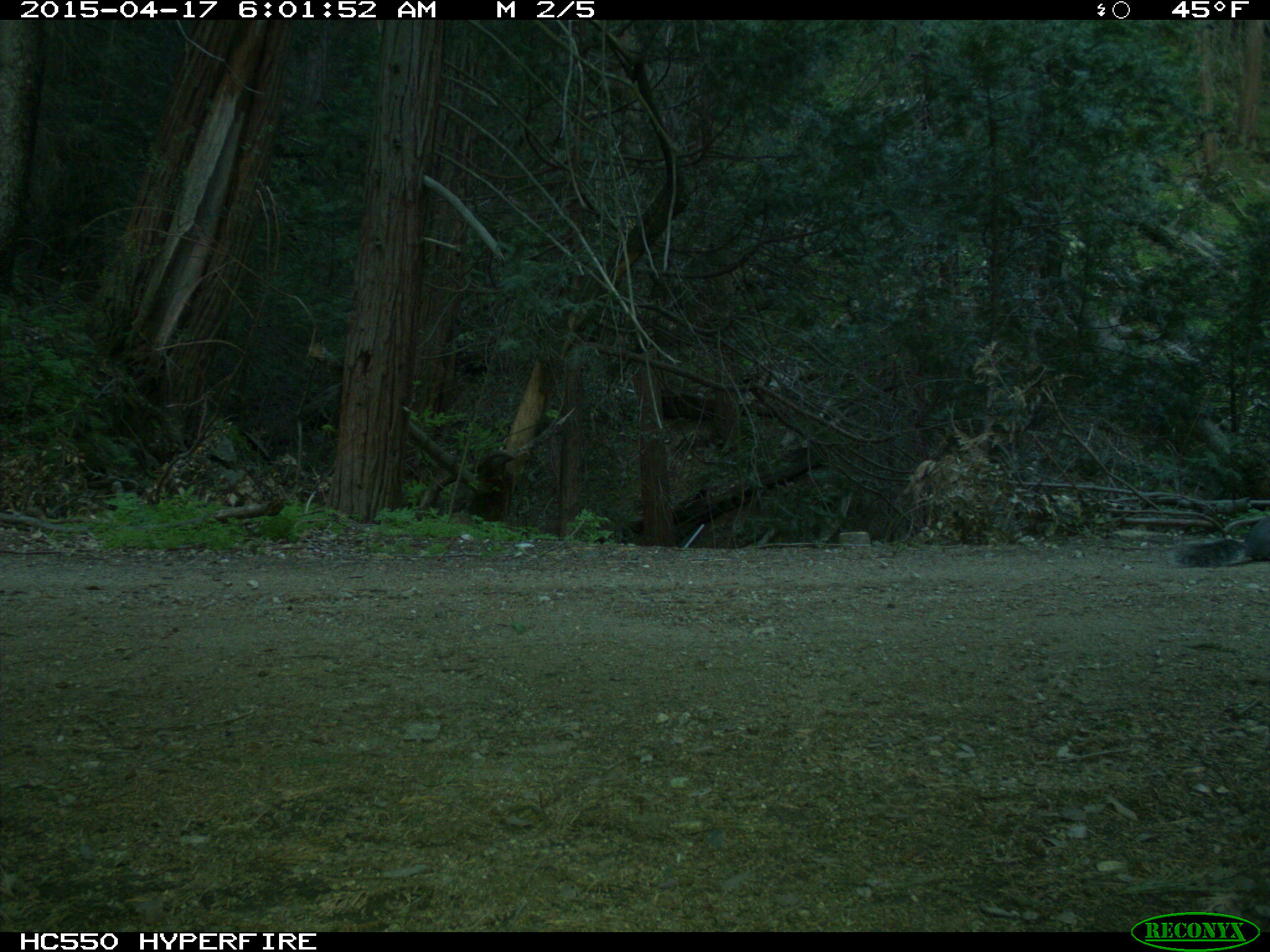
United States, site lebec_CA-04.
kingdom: Animalia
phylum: Chordata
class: Mammalia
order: Rodentia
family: Sciuridae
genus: Sciurus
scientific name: Sciurus carolinensis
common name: eastern gray squirrel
Sciurus carolinensis (eastern gray squirrel).